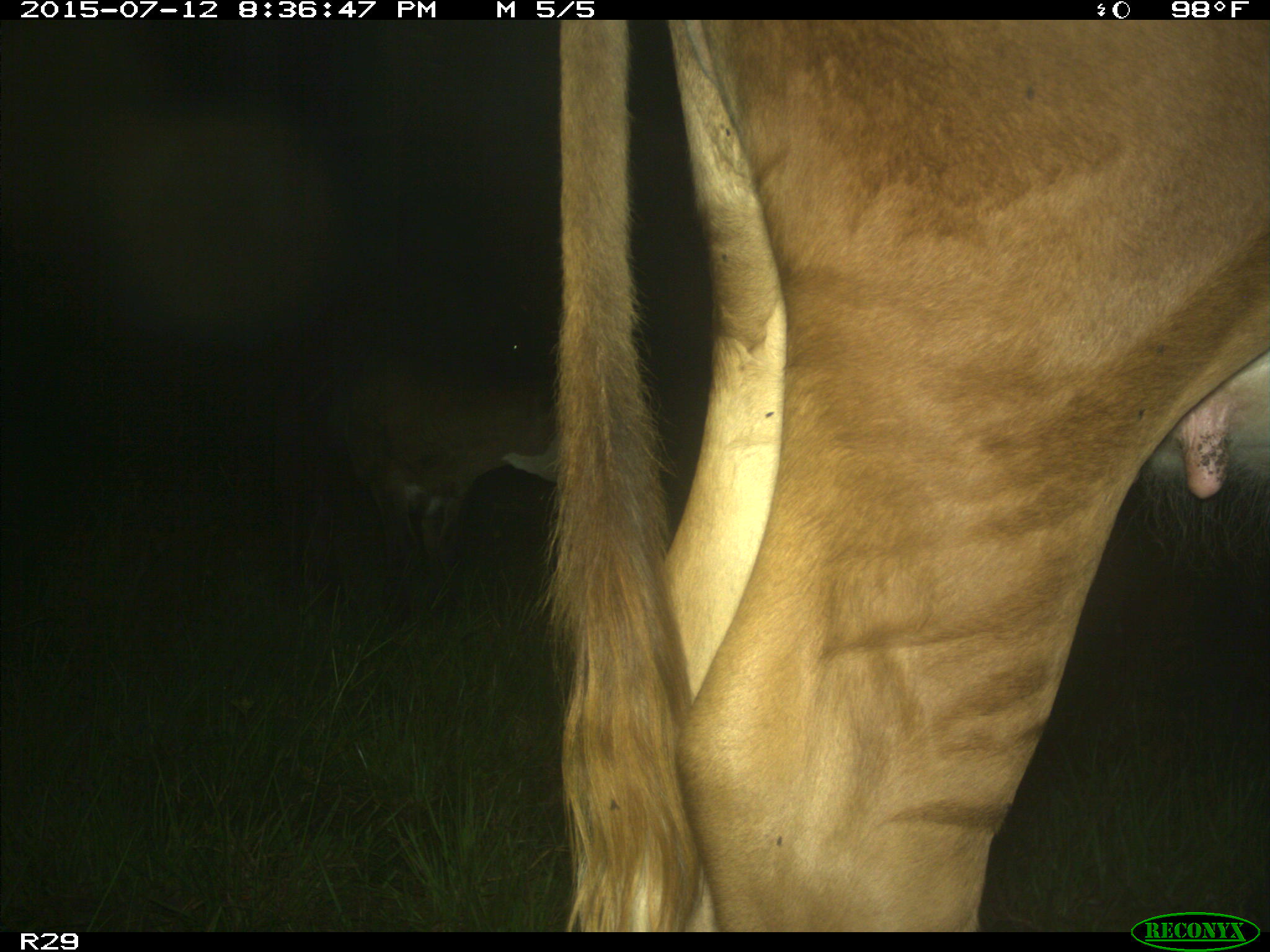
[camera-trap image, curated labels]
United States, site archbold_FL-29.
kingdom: Animalia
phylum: Chordata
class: Mammalia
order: Artiodactyla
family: Bovidae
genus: Bos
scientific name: Bos taurus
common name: domestic cow